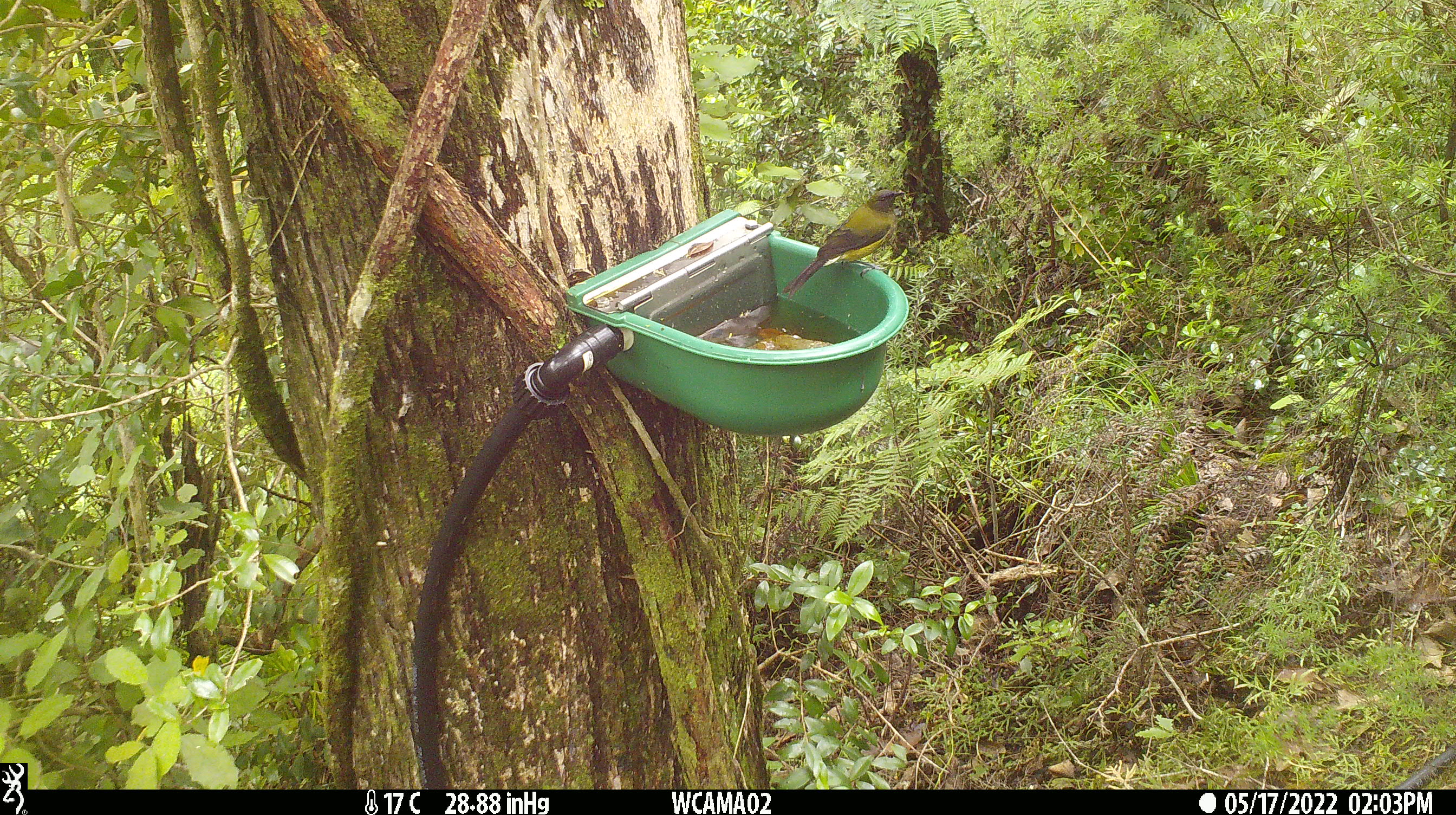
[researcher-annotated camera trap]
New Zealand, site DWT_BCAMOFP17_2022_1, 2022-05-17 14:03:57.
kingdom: Animalia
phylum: Chordata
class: Aves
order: Passeriformes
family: Meliphagidae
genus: Anthornis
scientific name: Anthornis melanura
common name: new zealand bellbird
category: bellbird